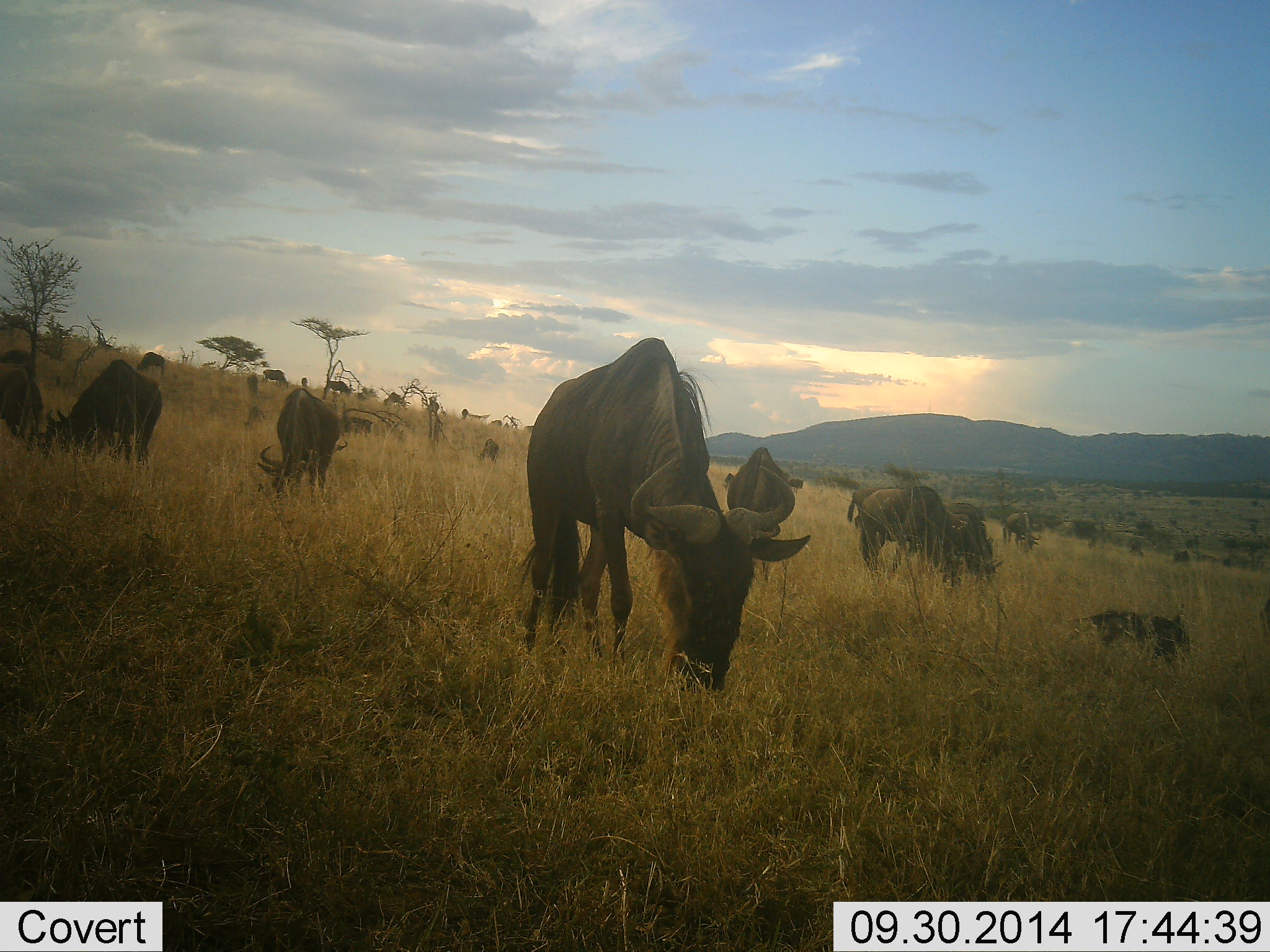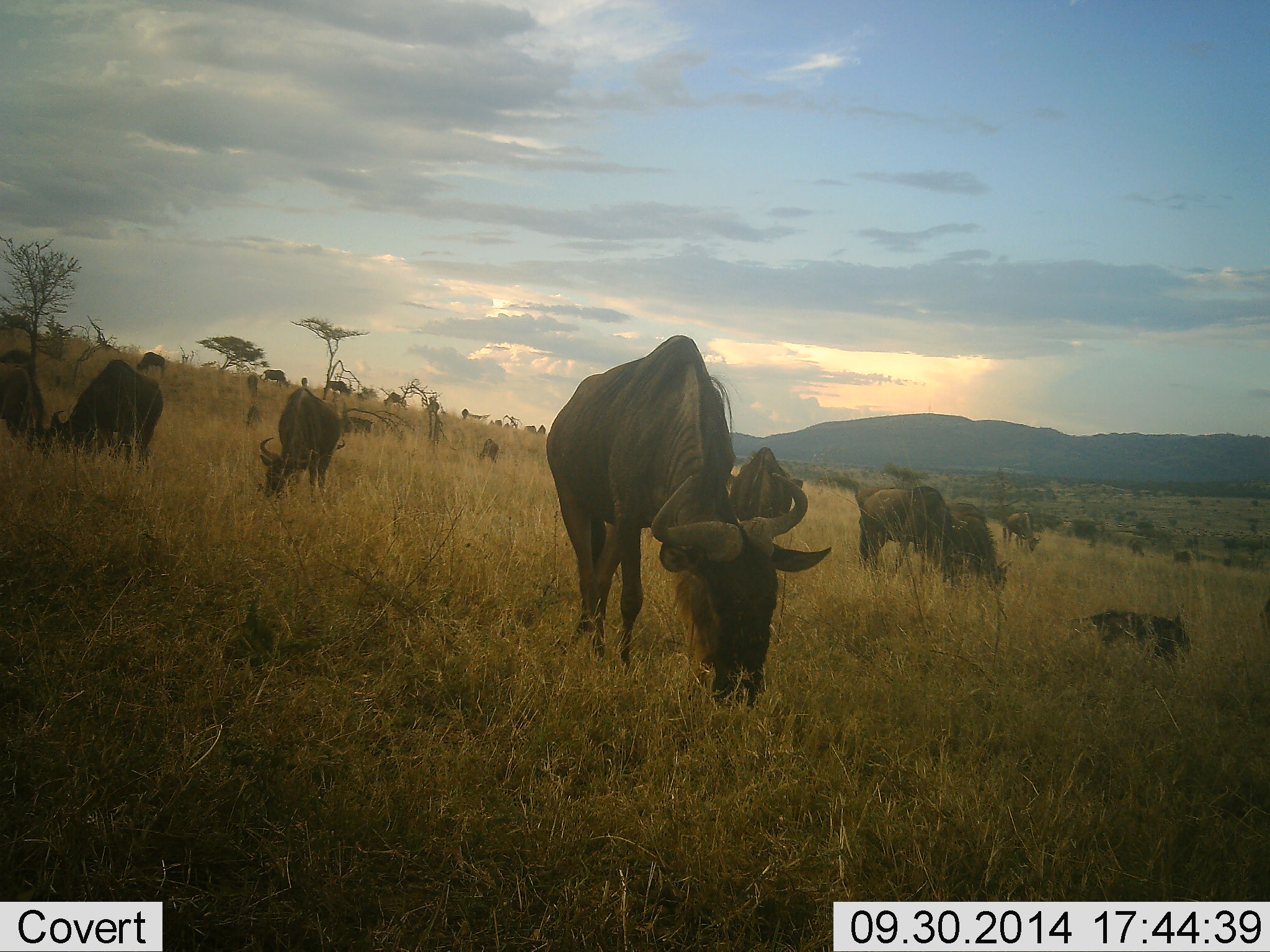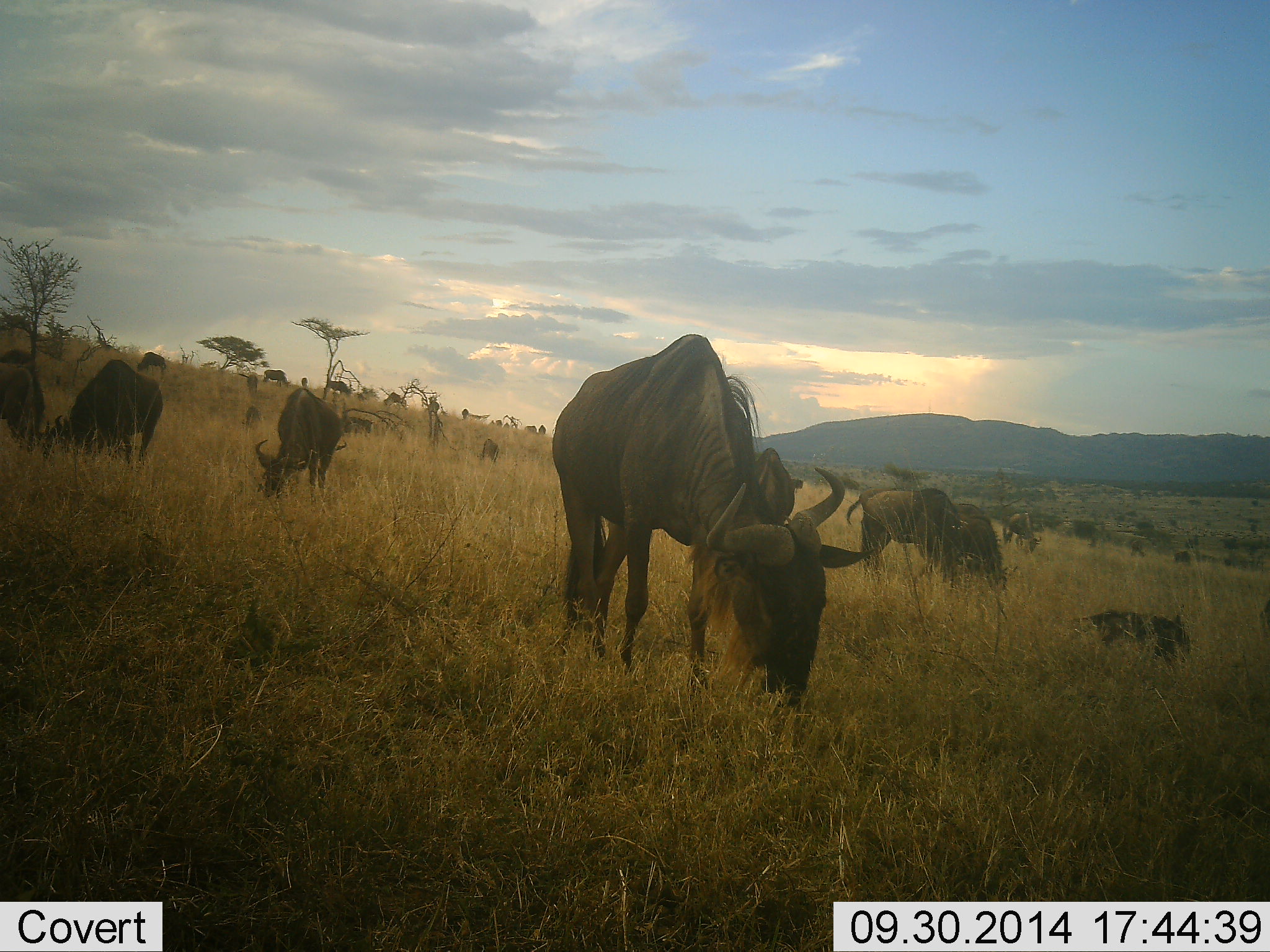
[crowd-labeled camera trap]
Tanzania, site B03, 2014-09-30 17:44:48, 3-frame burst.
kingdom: Animalia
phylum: Chordata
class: Mammalia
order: Artiodactyla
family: Bovidae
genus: Connochaetes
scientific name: Connochaetes taurinus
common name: blue wildebeest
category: wildebeest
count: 11-50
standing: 40%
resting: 10%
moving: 20%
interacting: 0%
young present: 0%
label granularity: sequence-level